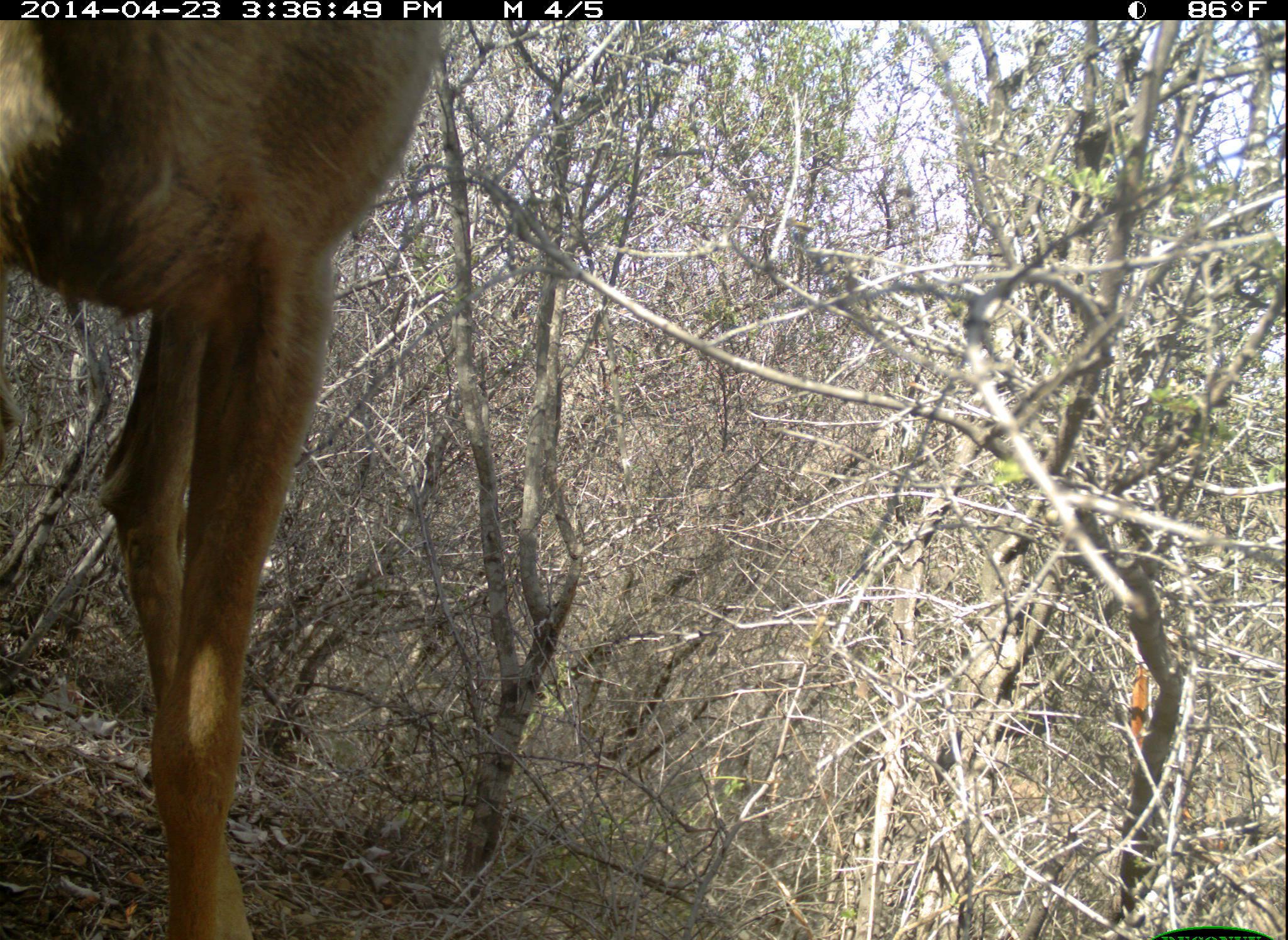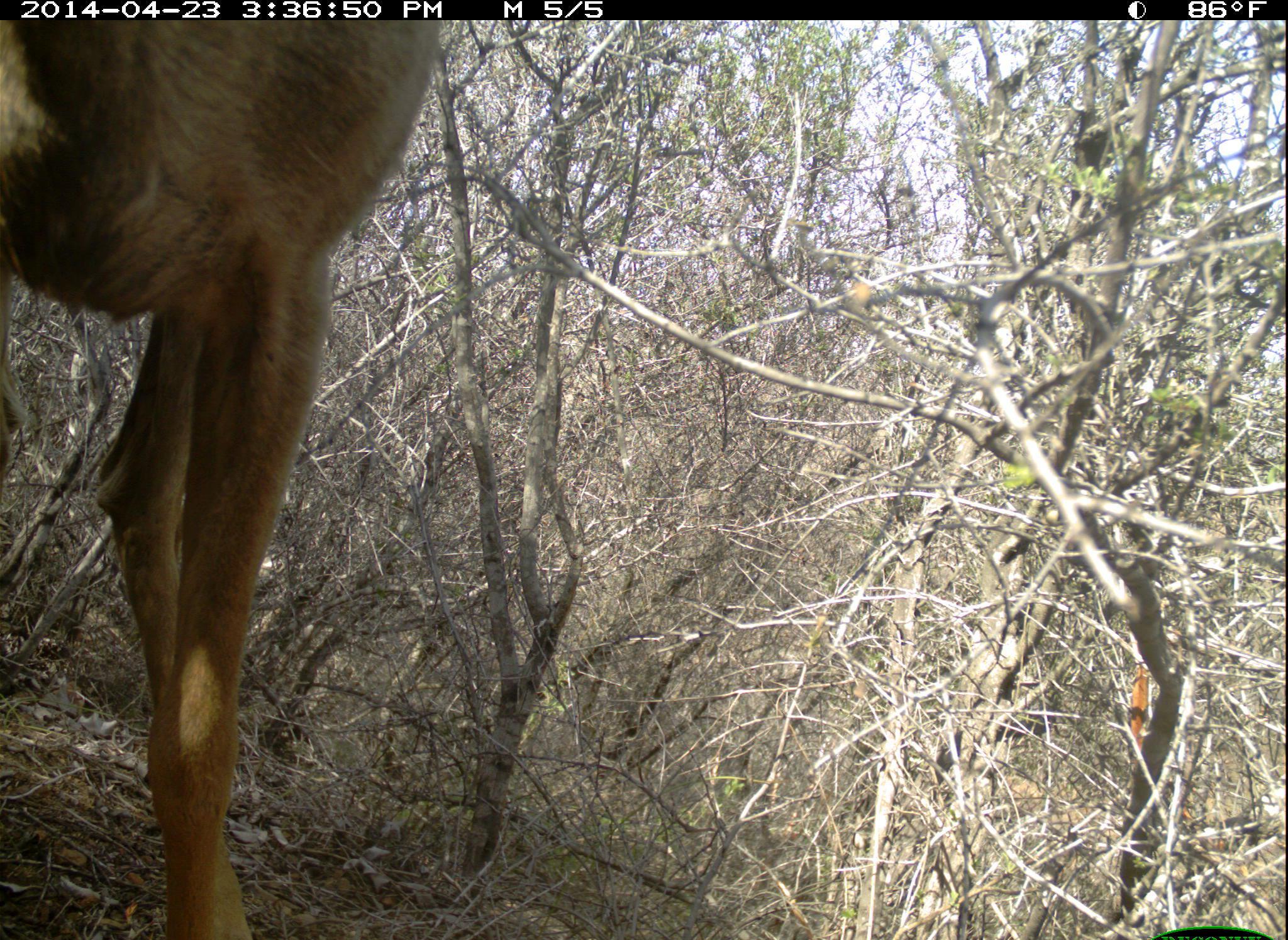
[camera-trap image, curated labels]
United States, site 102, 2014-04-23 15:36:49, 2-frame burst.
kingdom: Animalia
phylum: Chordata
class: Mammalia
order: Artiodactyla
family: Cervidae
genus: Odocoileus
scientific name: Odocoileus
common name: deer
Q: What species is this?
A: Deer (Odocoileus).